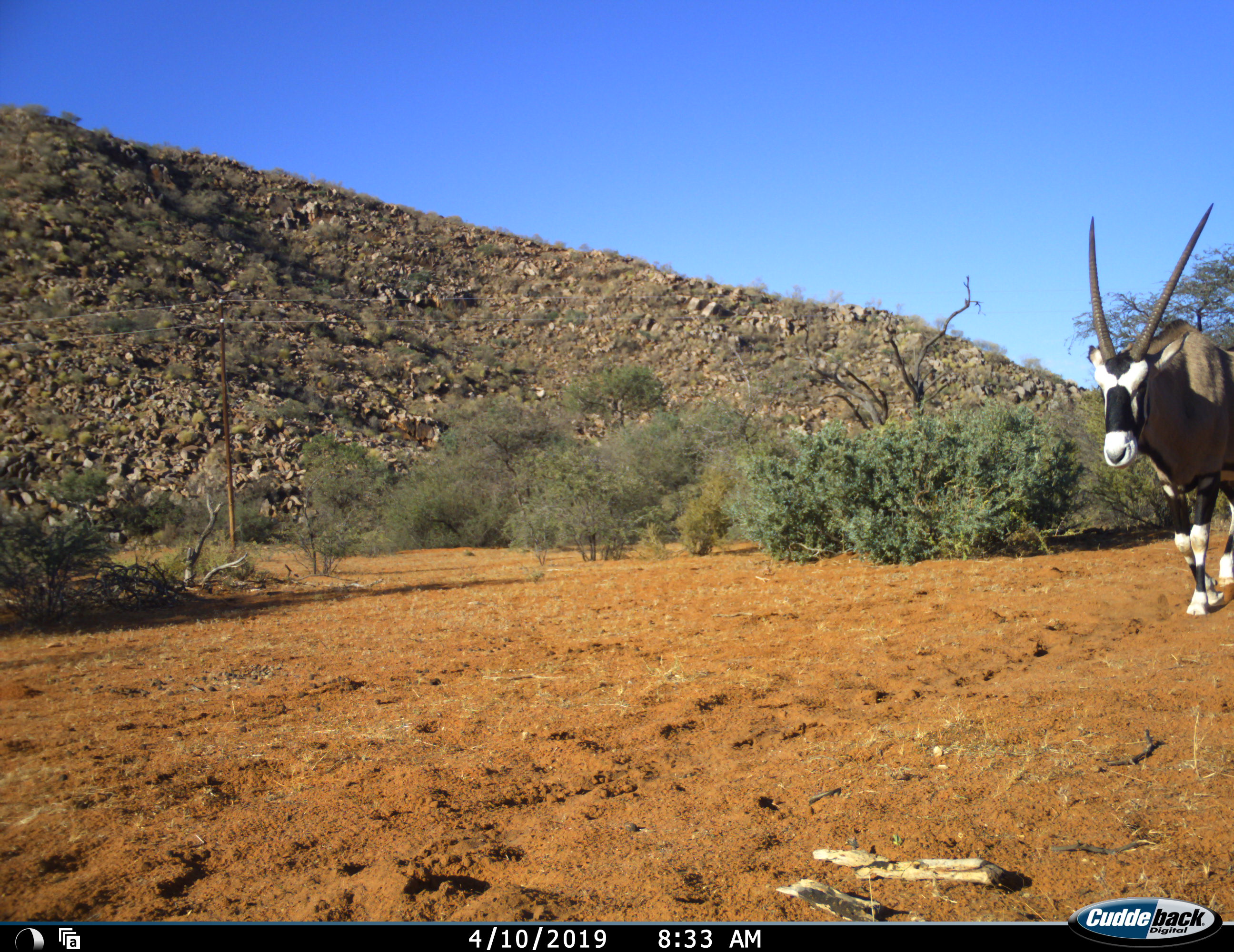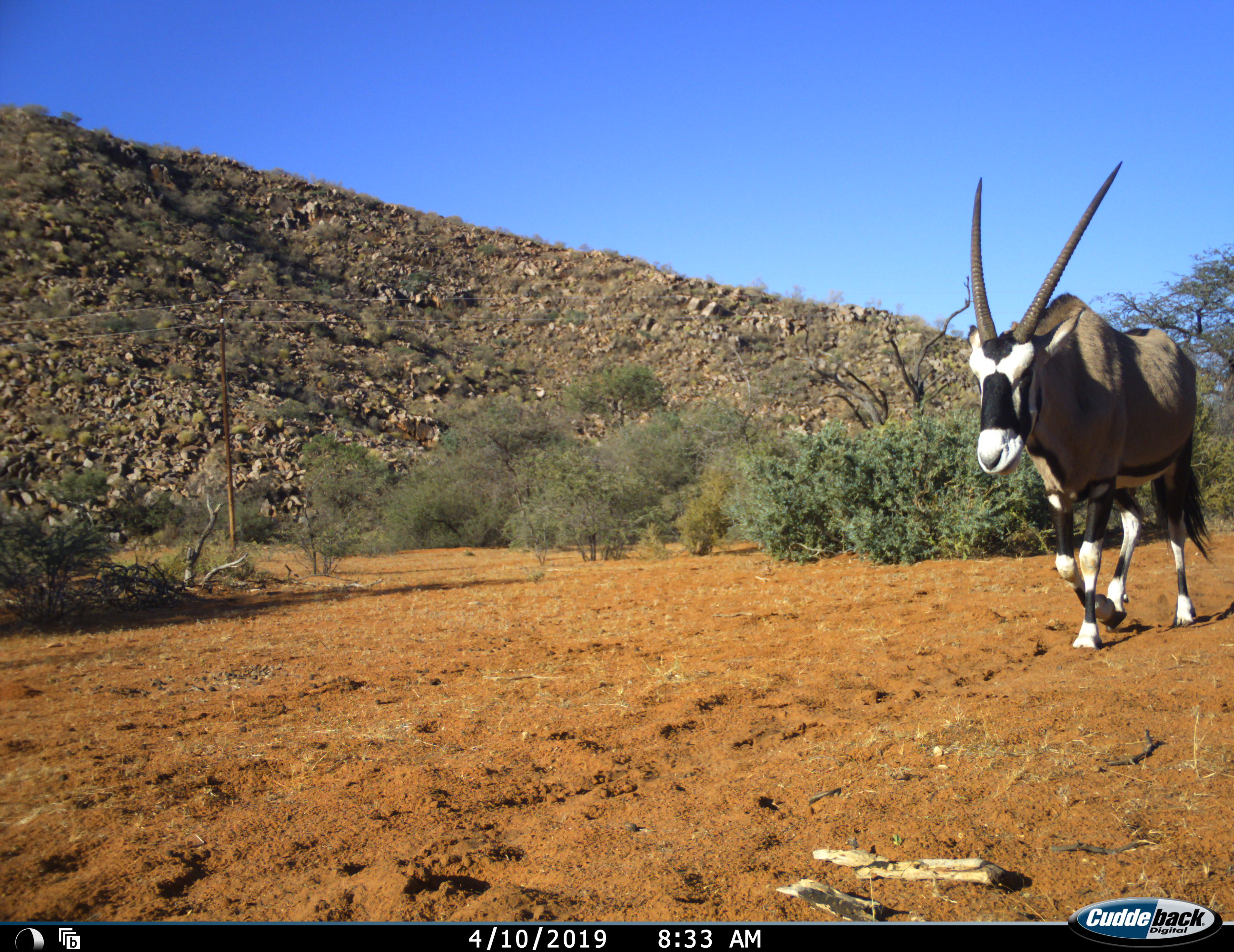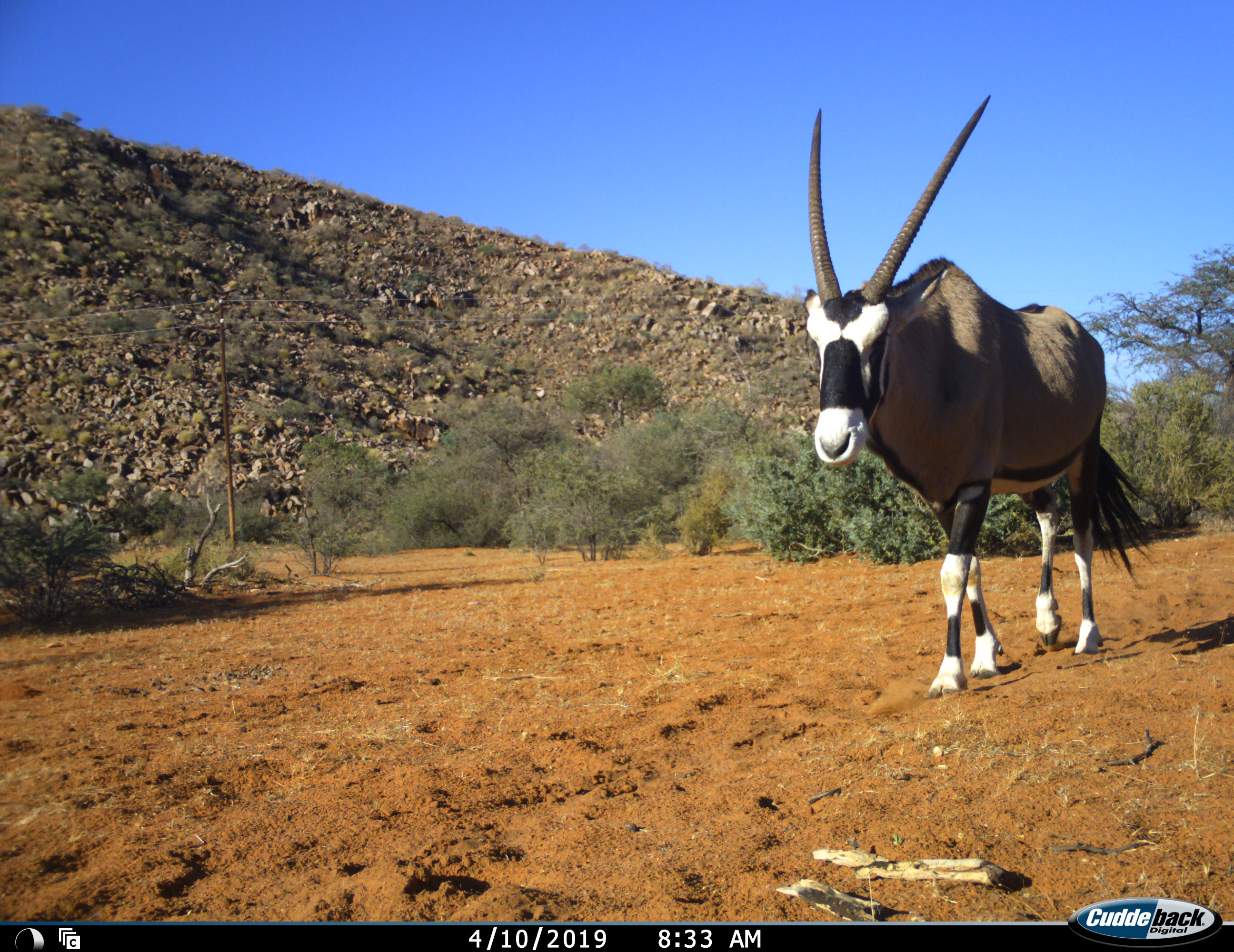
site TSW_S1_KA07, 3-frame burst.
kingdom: Animalia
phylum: Chordata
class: Mammalia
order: Artiodactyla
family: Bovidae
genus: Oryx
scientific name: Oryx gazella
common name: gemsbok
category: oryx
Oryx (gemsbok) (Oryx gazella), count 1. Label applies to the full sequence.